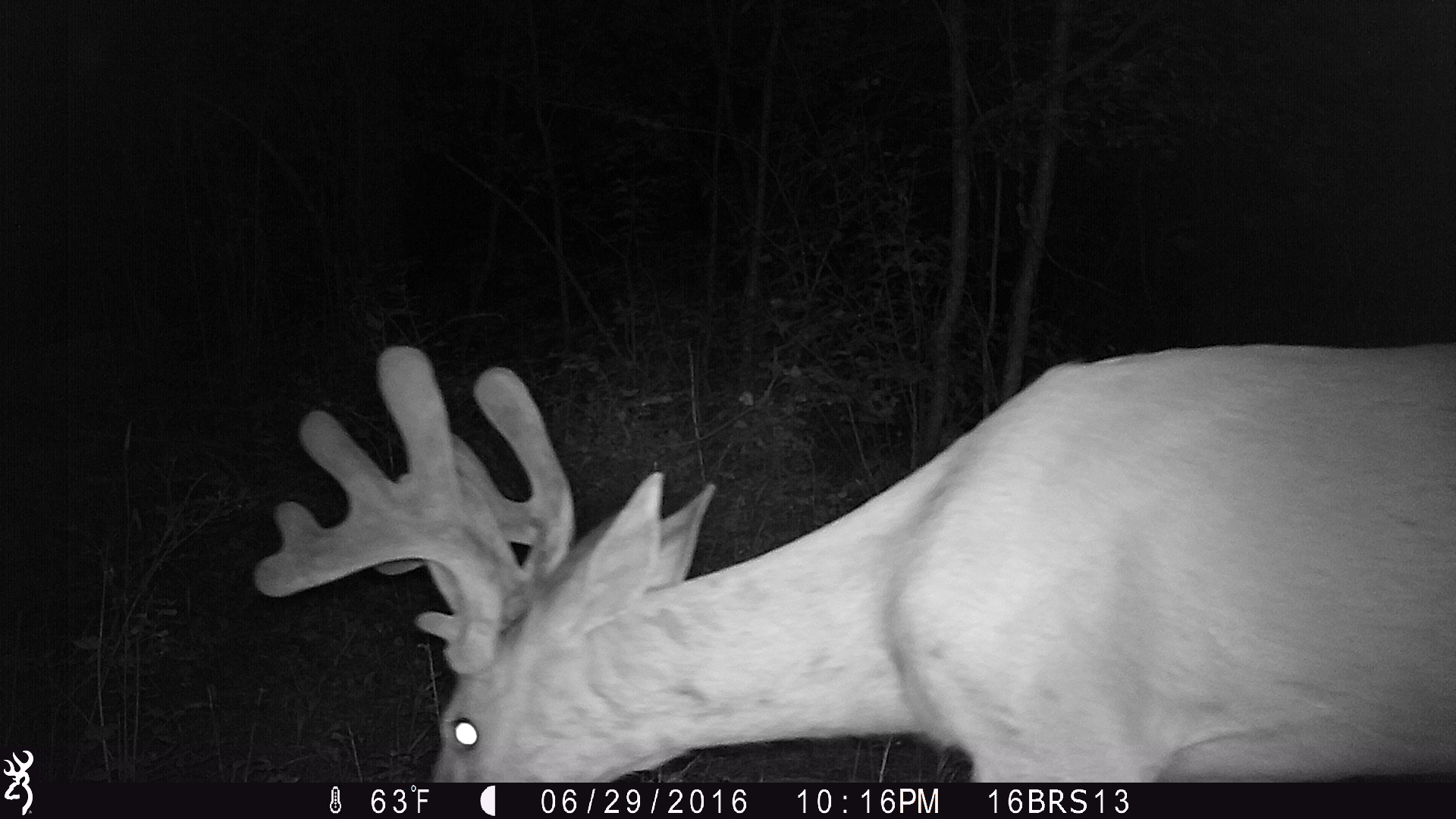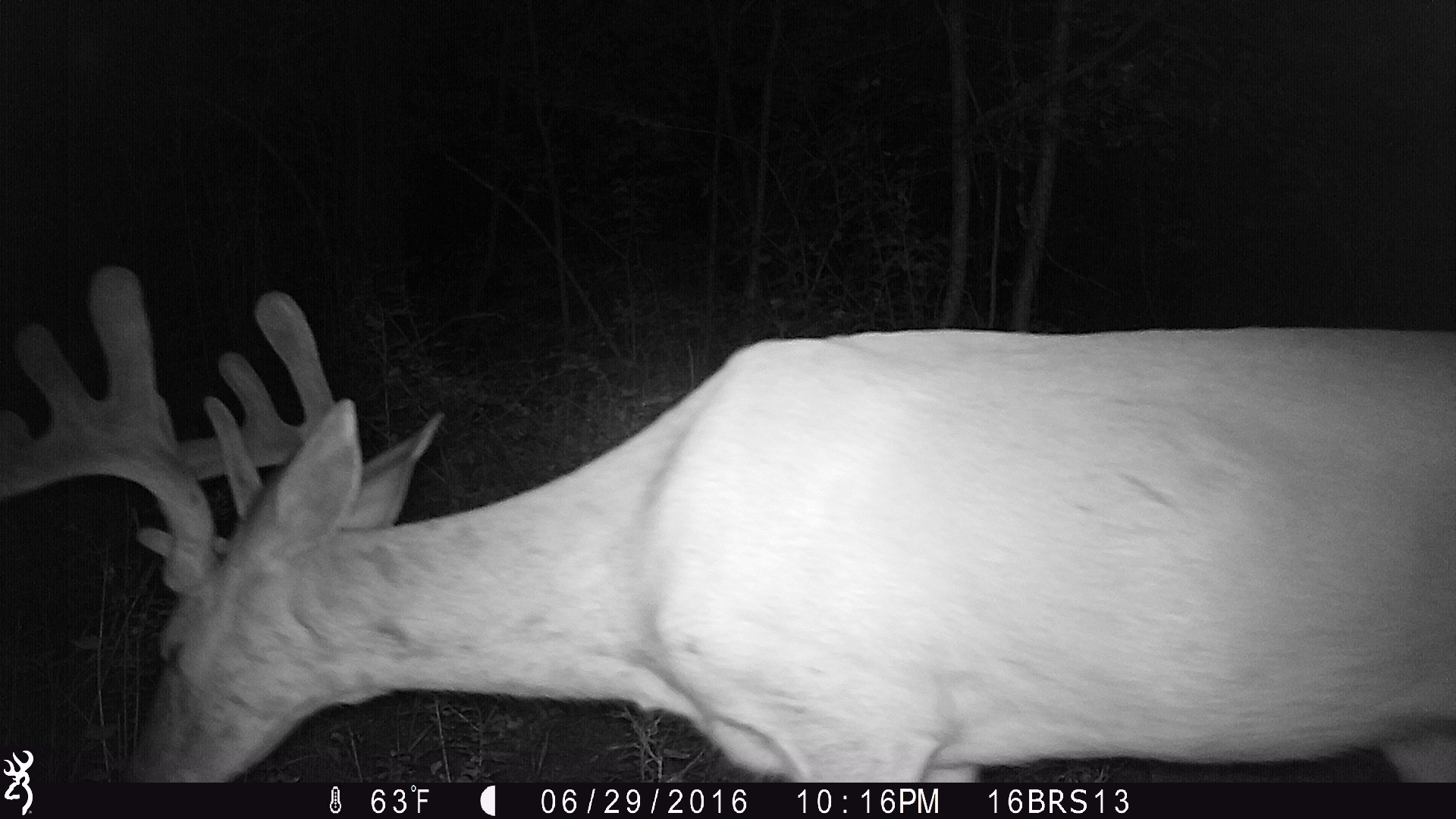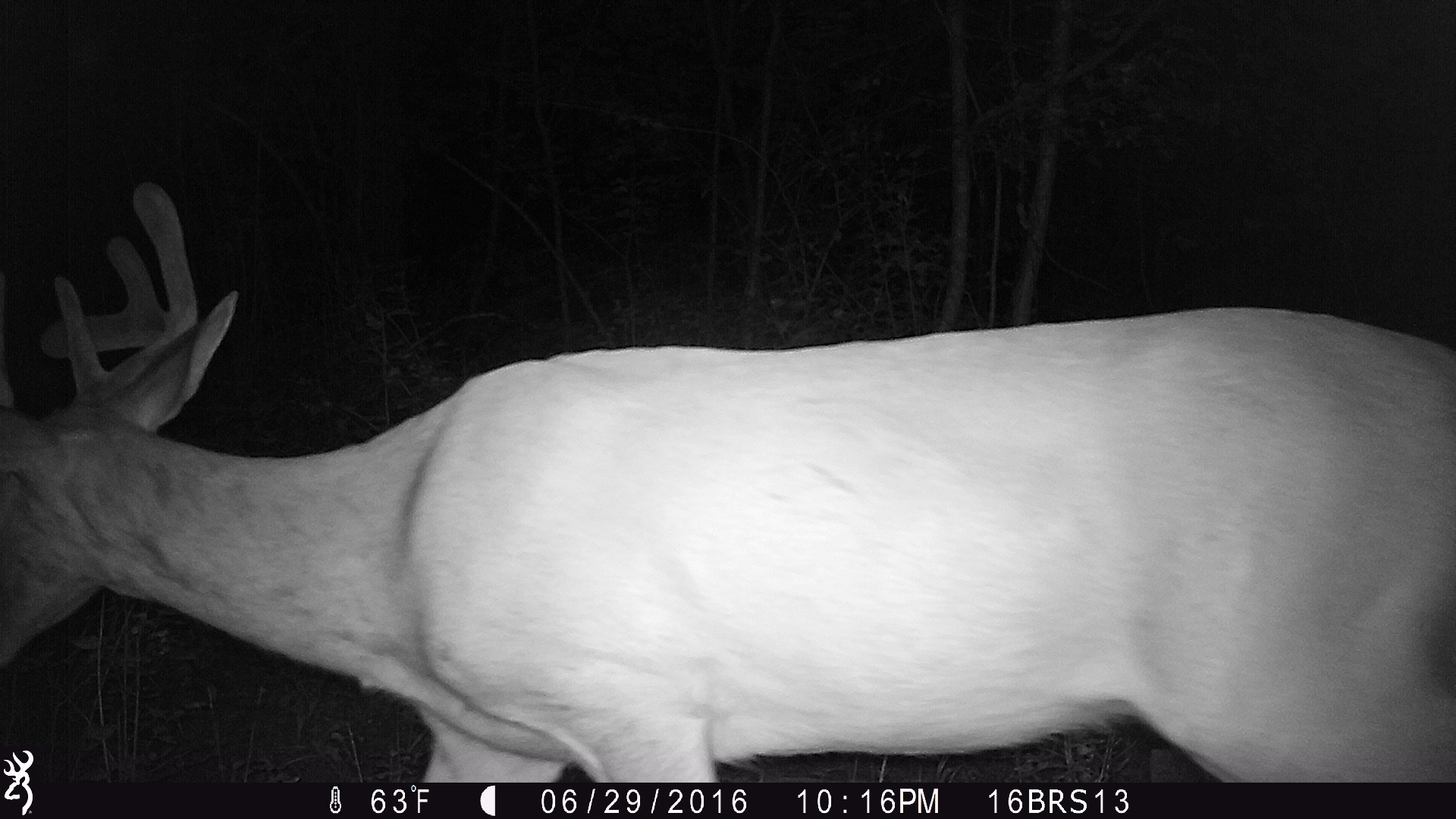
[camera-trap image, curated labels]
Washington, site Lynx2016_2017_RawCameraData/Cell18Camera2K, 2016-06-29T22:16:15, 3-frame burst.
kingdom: Animalia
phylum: Chordata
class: Mammalia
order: Artiodactyla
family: Cervidae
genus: Odocoileus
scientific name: Odocoileus virginianus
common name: white-tailed deer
Odocoileus virginianus (white-tailed deer). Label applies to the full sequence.